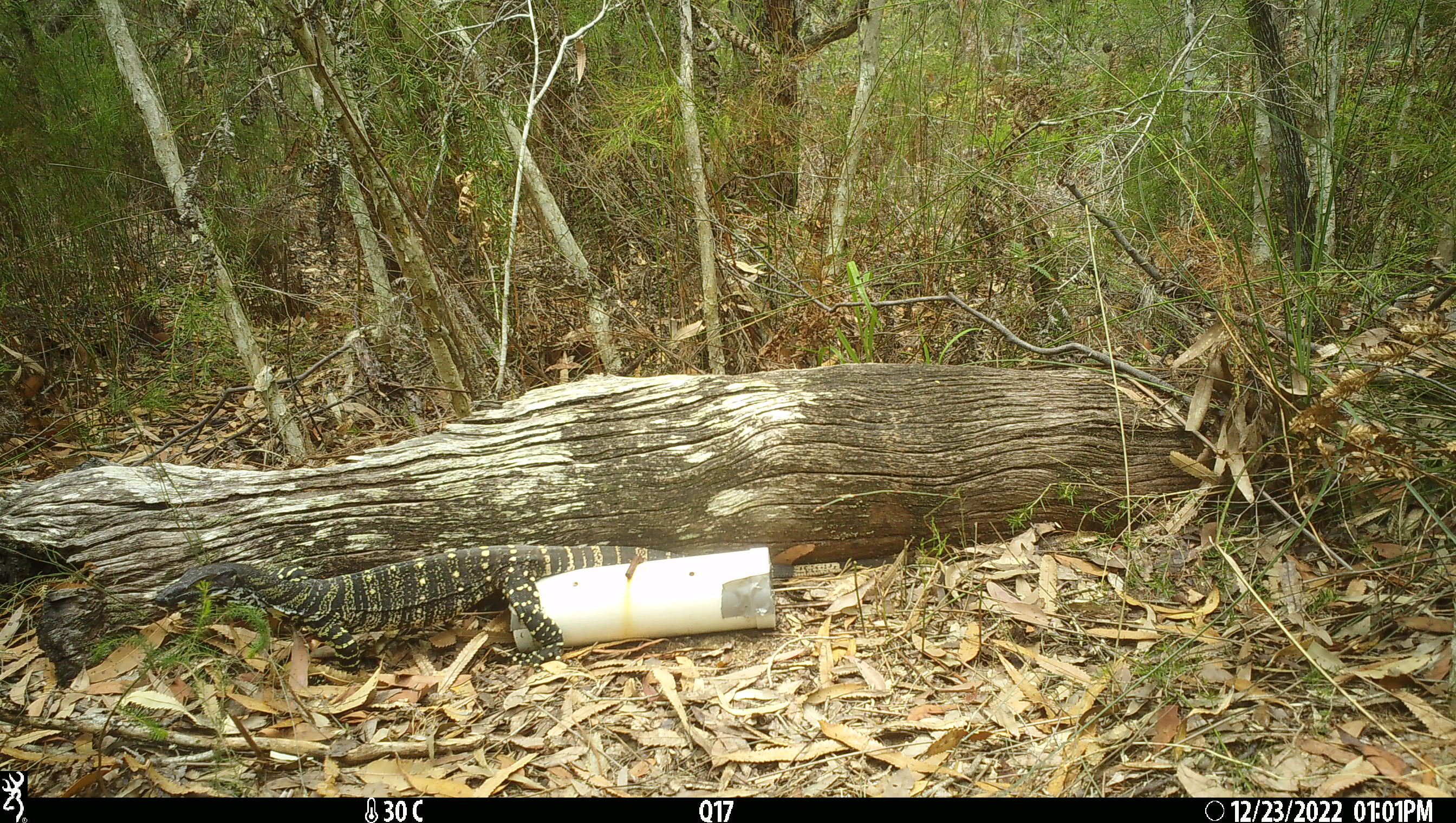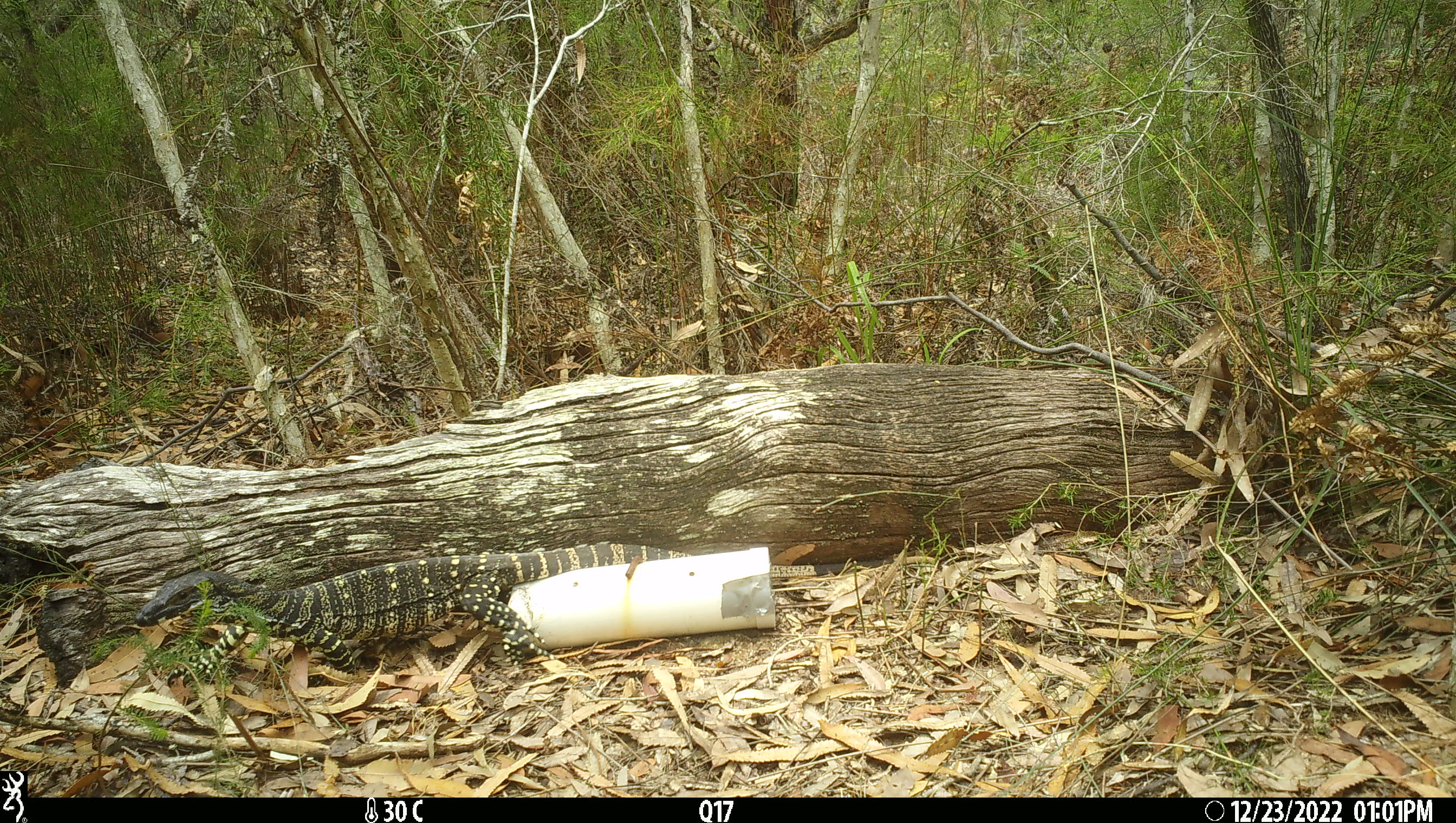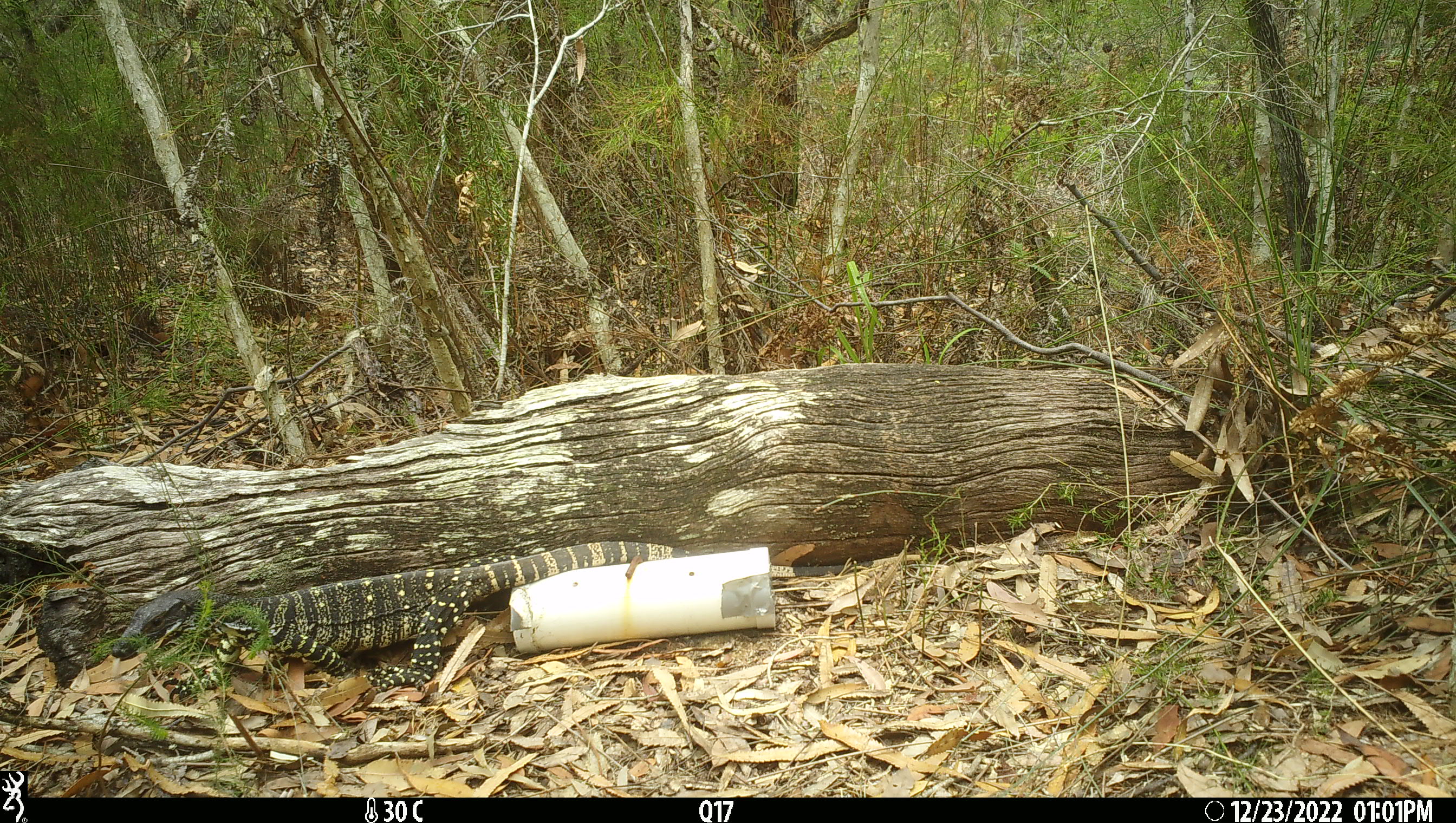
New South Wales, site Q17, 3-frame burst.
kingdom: Animalia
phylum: Chordata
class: Reptilia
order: Squamata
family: Varanidae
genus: Varanus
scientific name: Varanus varius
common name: lace monitor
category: goanna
Goanna (lace monitor) (Varanus varius).